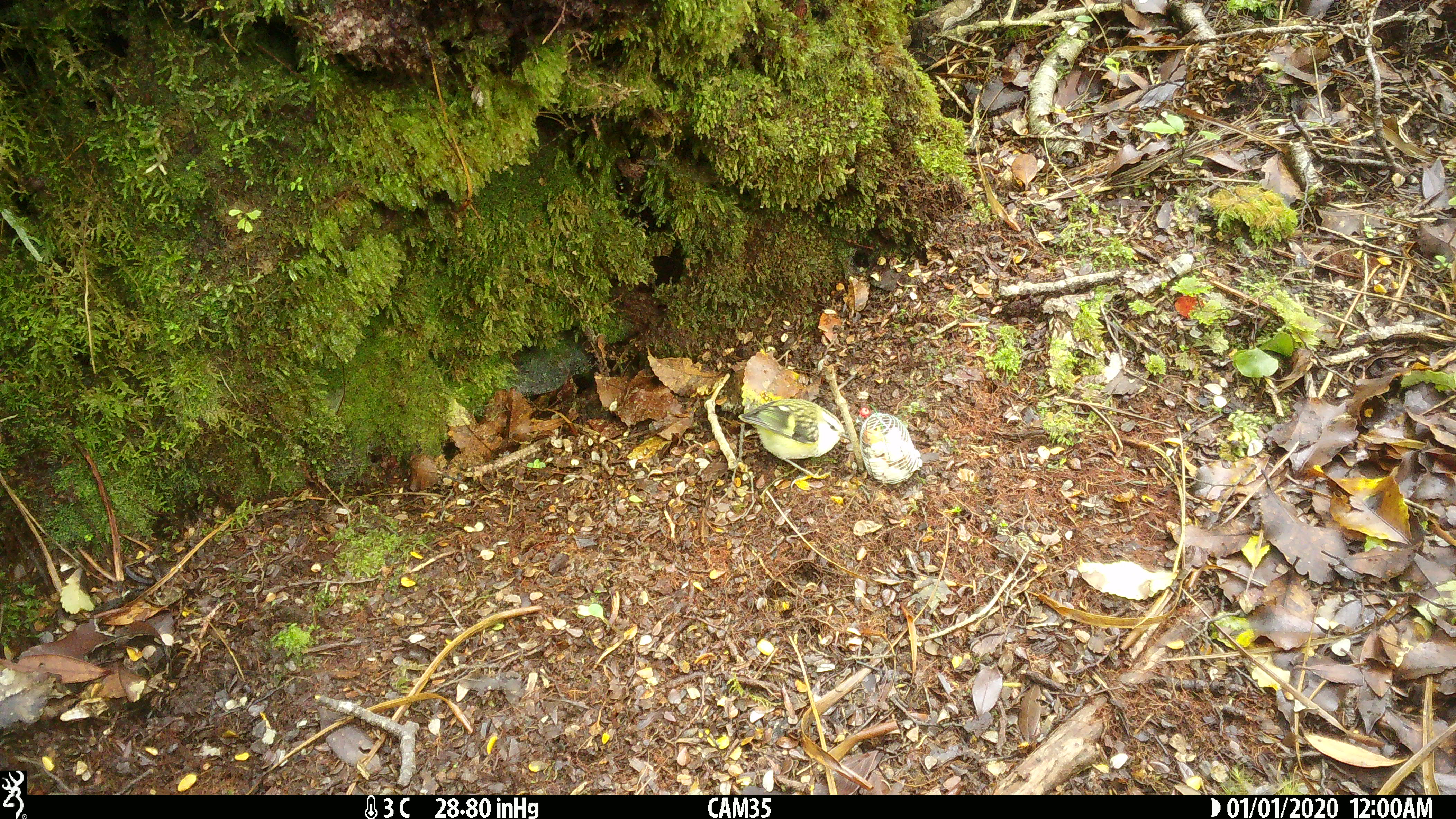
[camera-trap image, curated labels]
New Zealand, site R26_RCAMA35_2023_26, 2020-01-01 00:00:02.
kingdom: Animalia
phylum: Chordata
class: Aves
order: Passeriformes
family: Acanthisittidae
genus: Acanthisitta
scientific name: Acanthisitta chloris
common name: rifleman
Rifleman (Acanthisitta chloris).